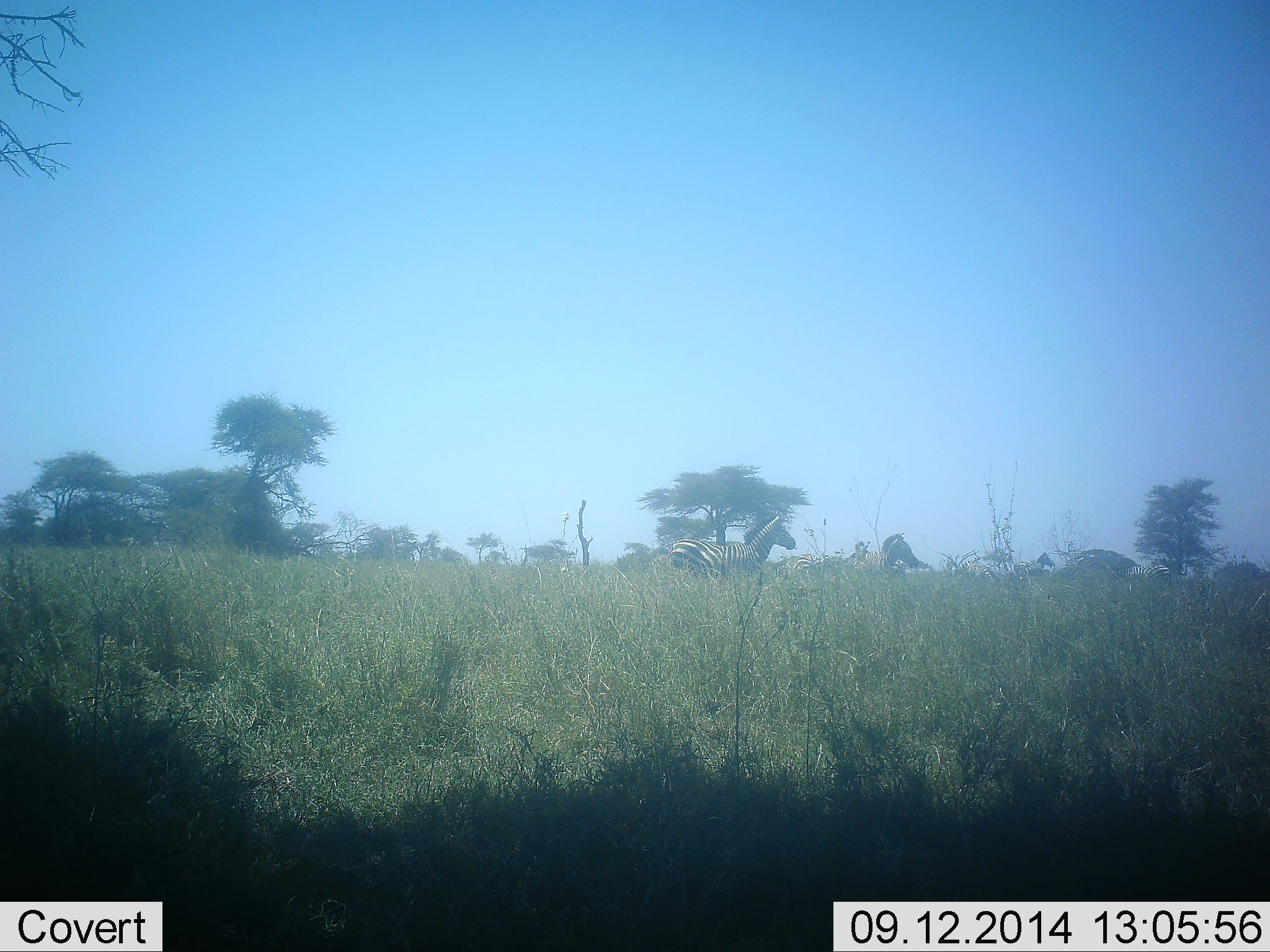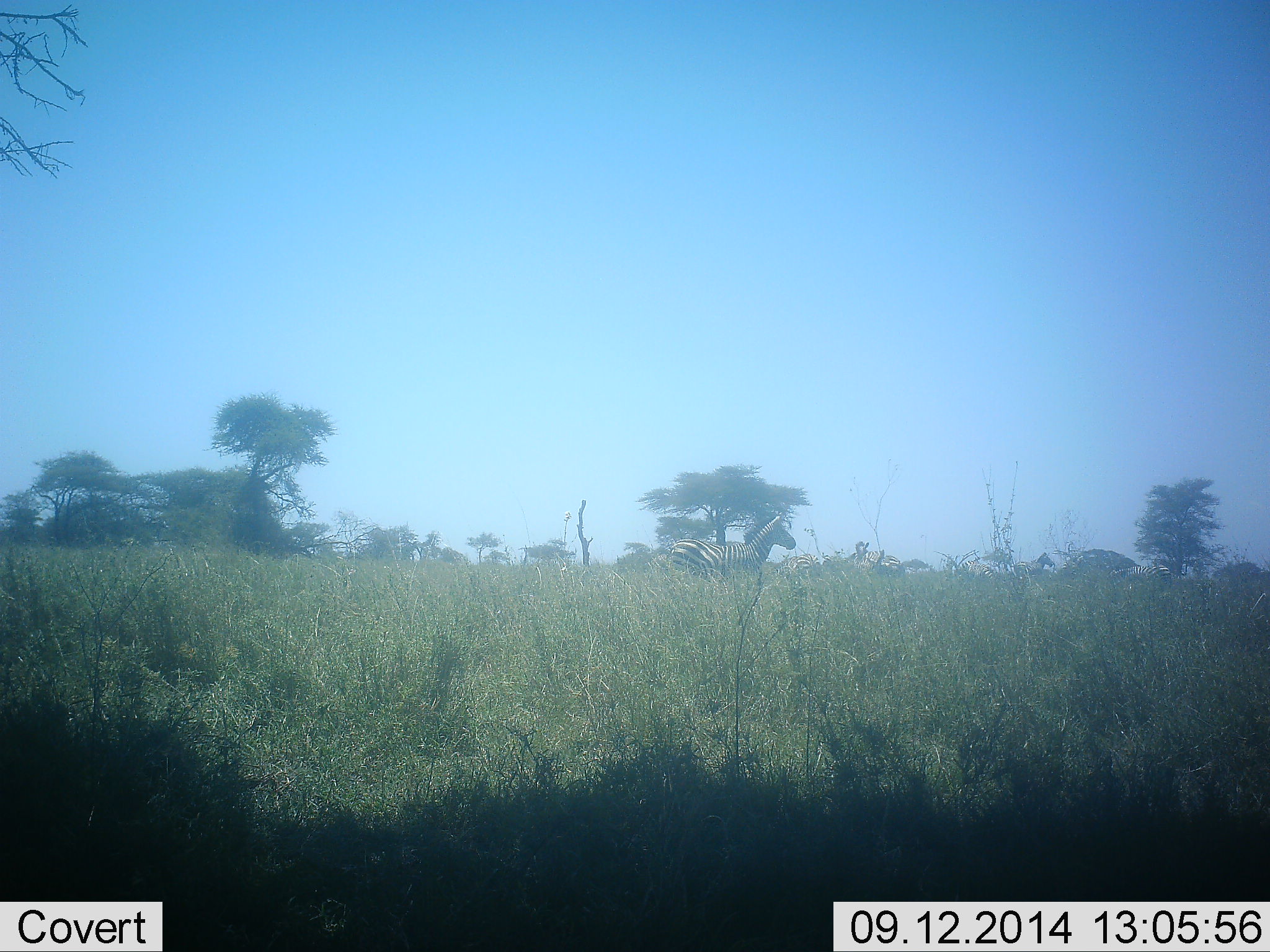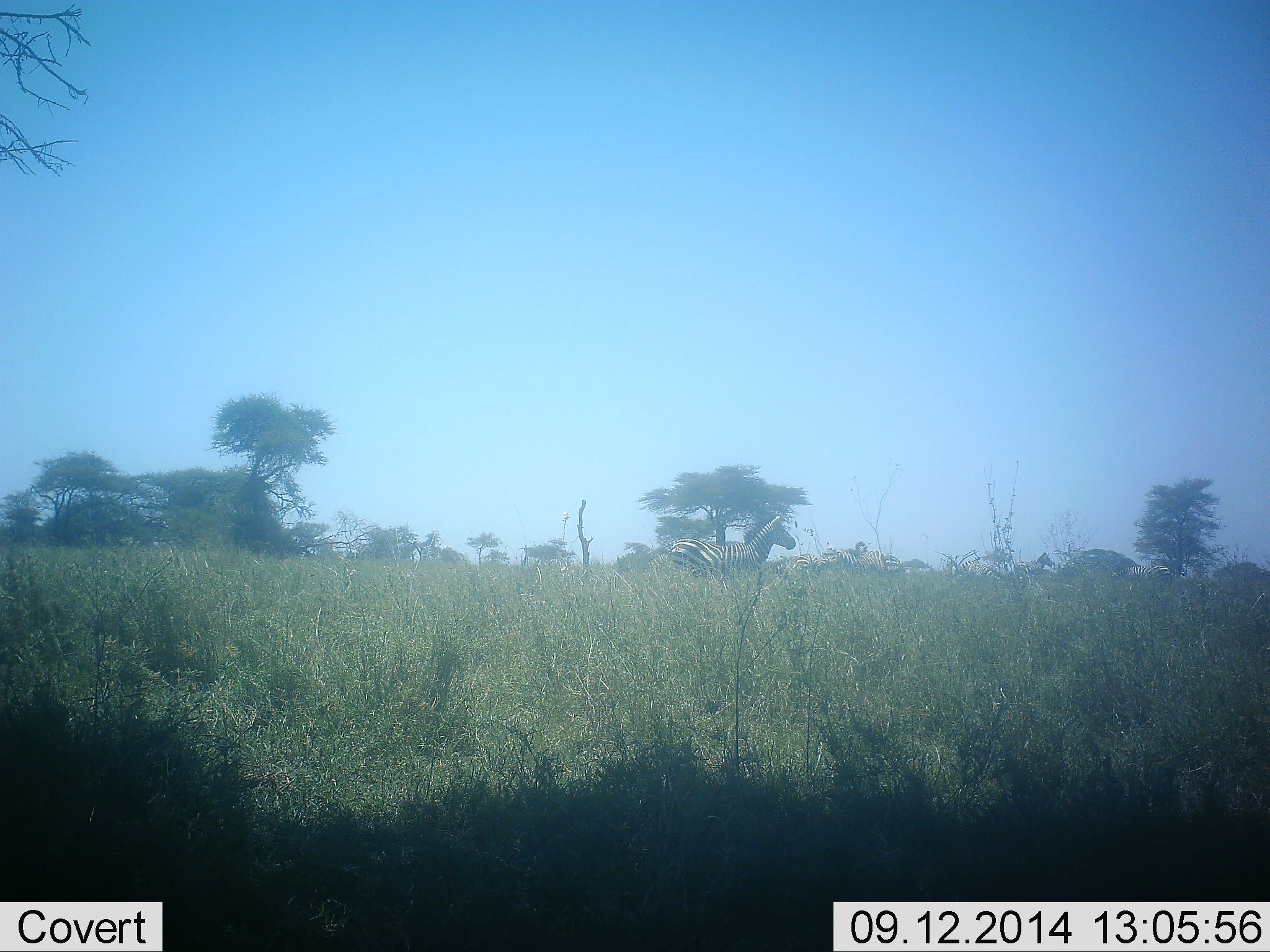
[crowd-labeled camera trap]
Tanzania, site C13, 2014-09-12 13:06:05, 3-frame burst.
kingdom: Animalia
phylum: Chordata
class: Mammalia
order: Perissodactyla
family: Equidae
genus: Equus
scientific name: Equus quagga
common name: plains zebra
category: zebra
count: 3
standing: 80%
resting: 10%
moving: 50%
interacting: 0%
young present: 10%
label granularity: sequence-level